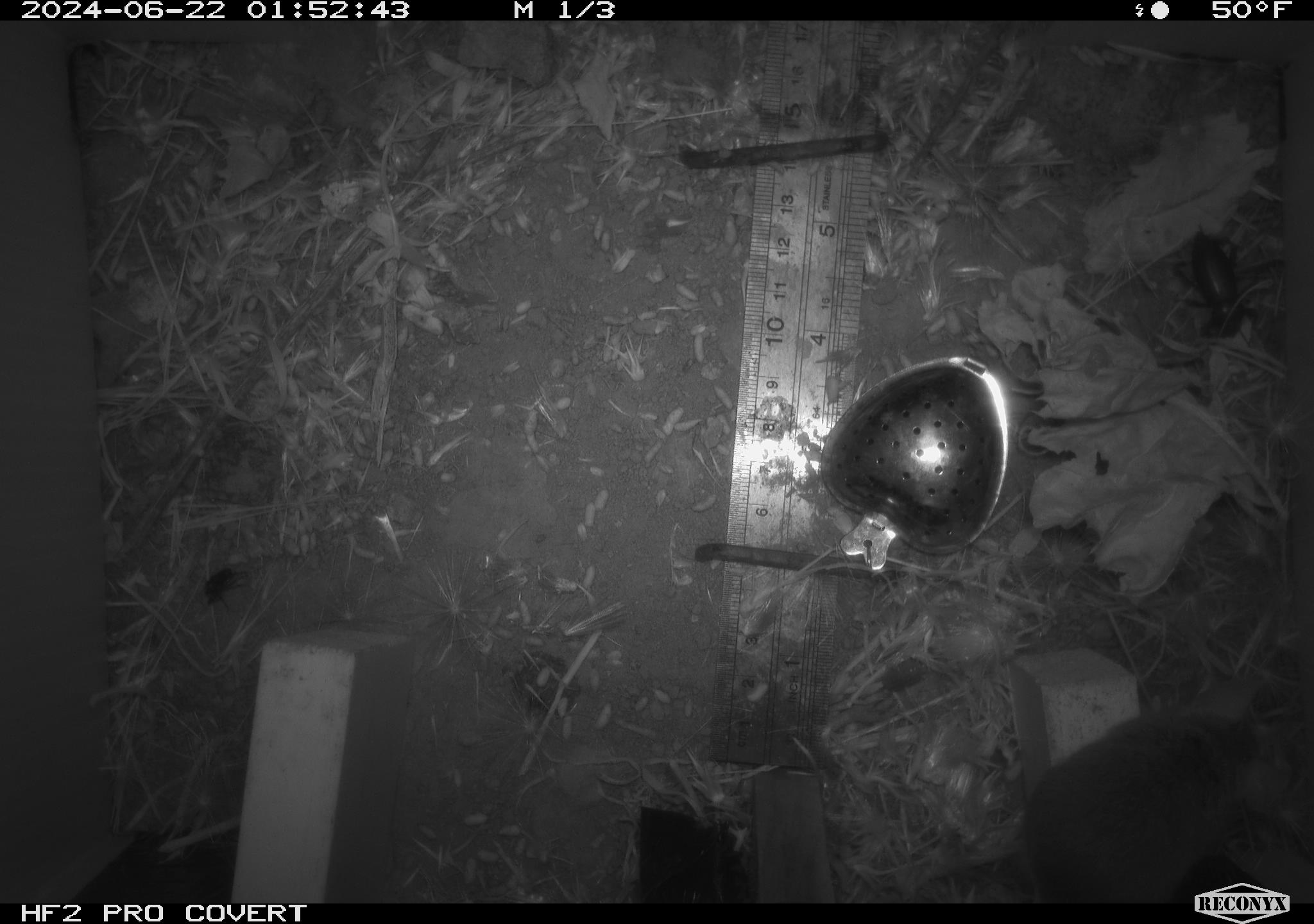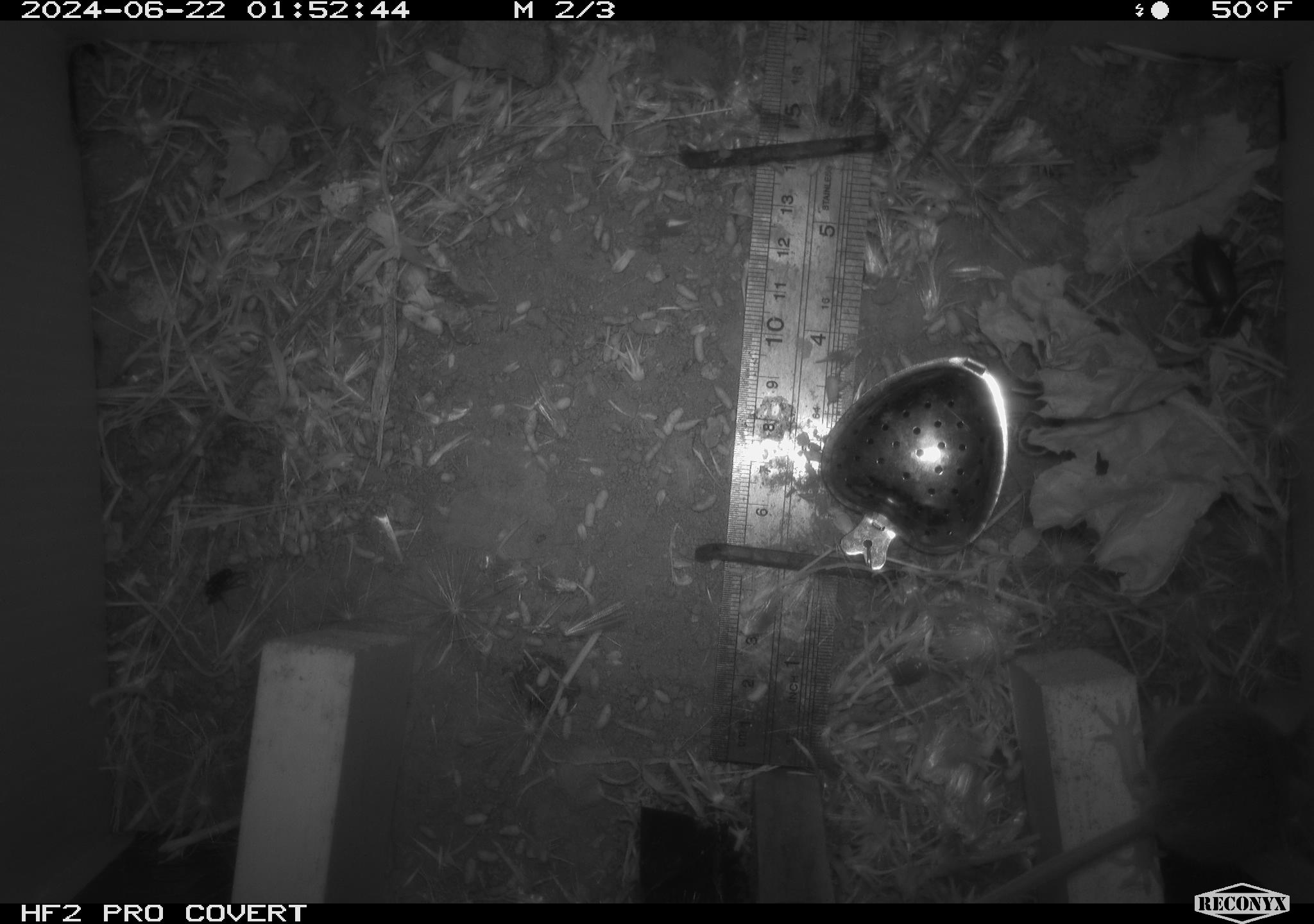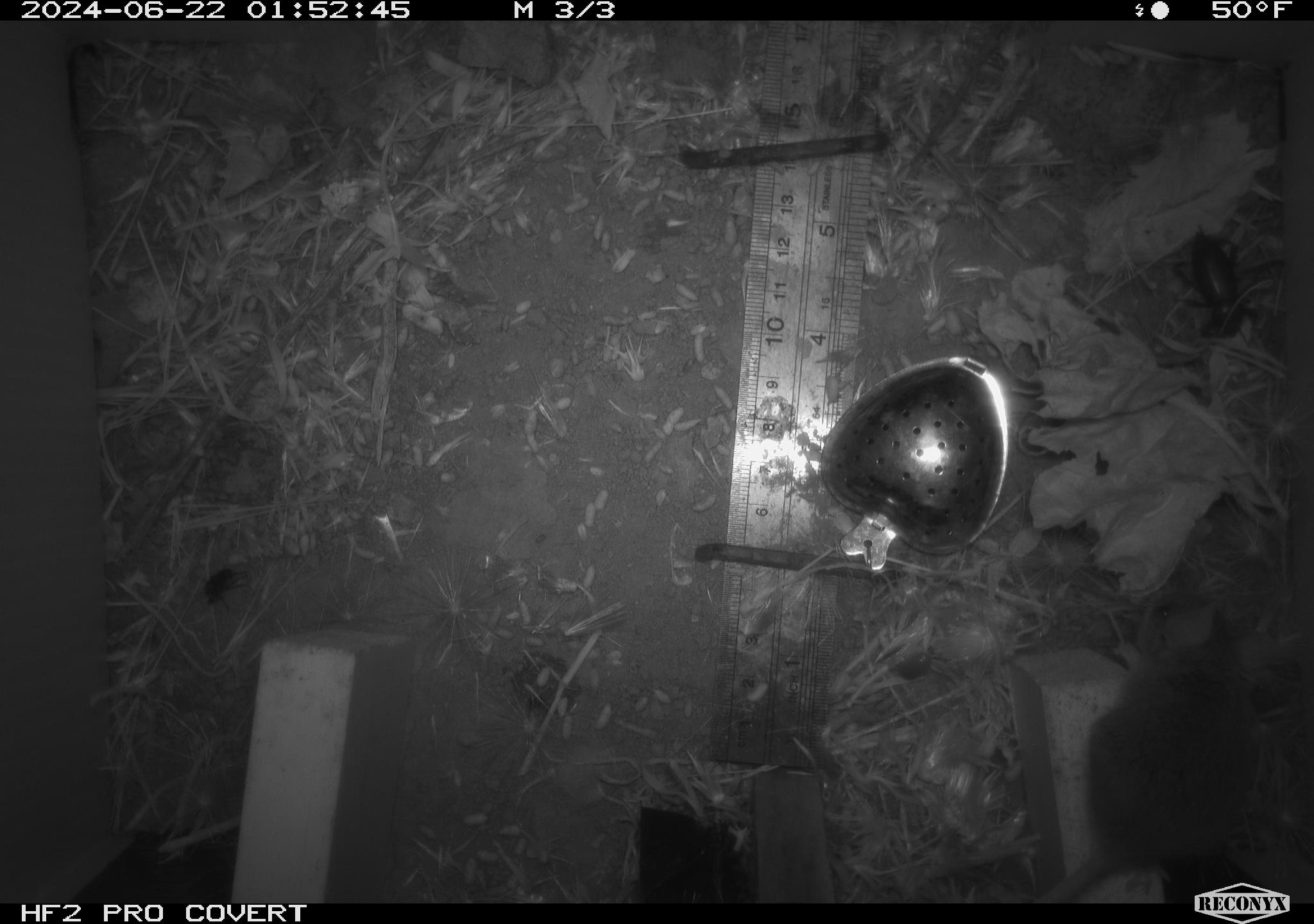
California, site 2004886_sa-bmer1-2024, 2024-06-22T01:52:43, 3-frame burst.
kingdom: Animalia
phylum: Chordata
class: Mammalia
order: Rodentia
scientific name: Rodentia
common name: mouse species